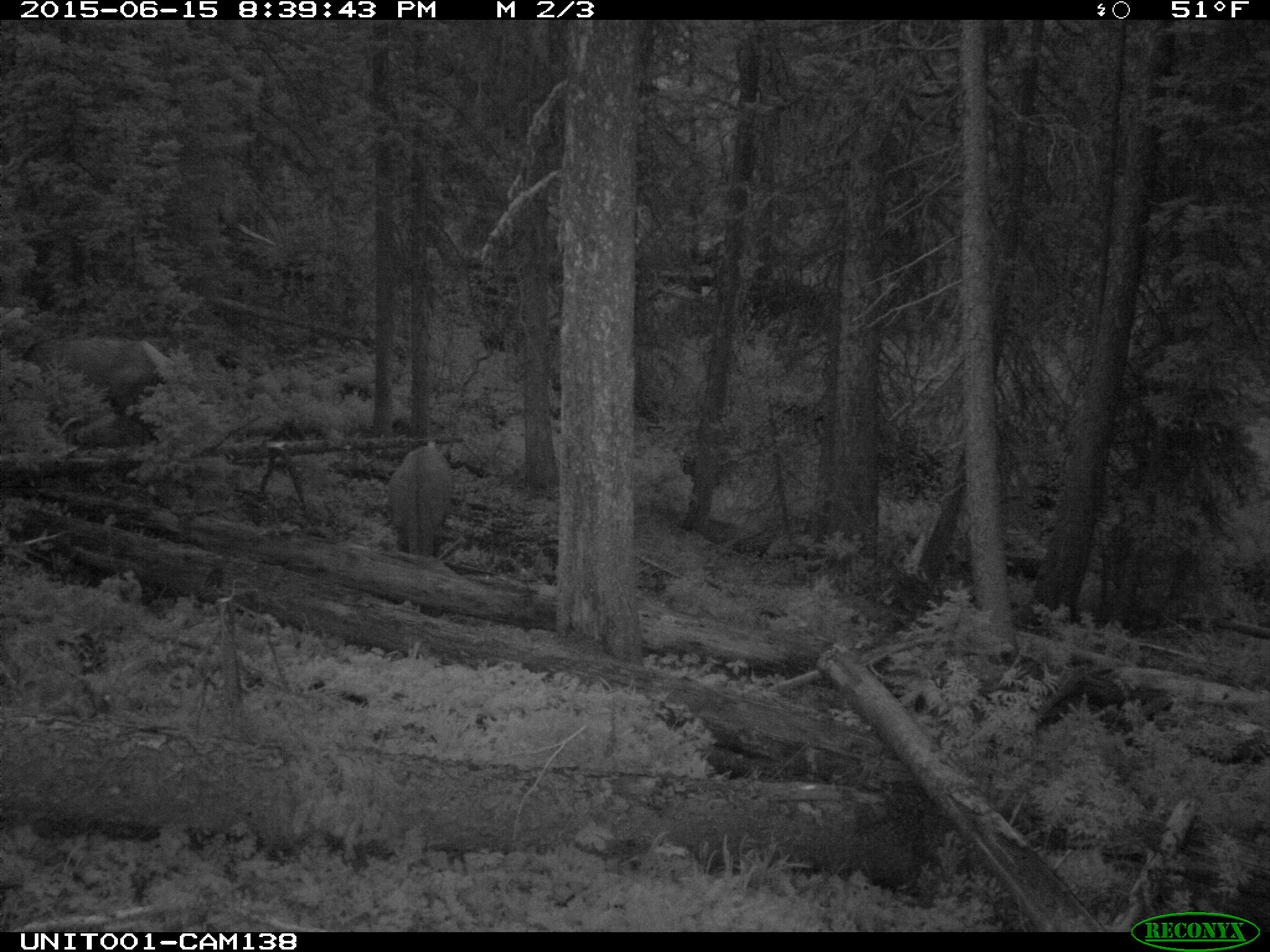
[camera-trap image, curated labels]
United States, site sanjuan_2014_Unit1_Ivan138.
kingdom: Animalia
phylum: Chordata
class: Mammalia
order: Artiodactyla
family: Cervidae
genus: Cervus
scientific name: Cervus elaphus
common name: red deer